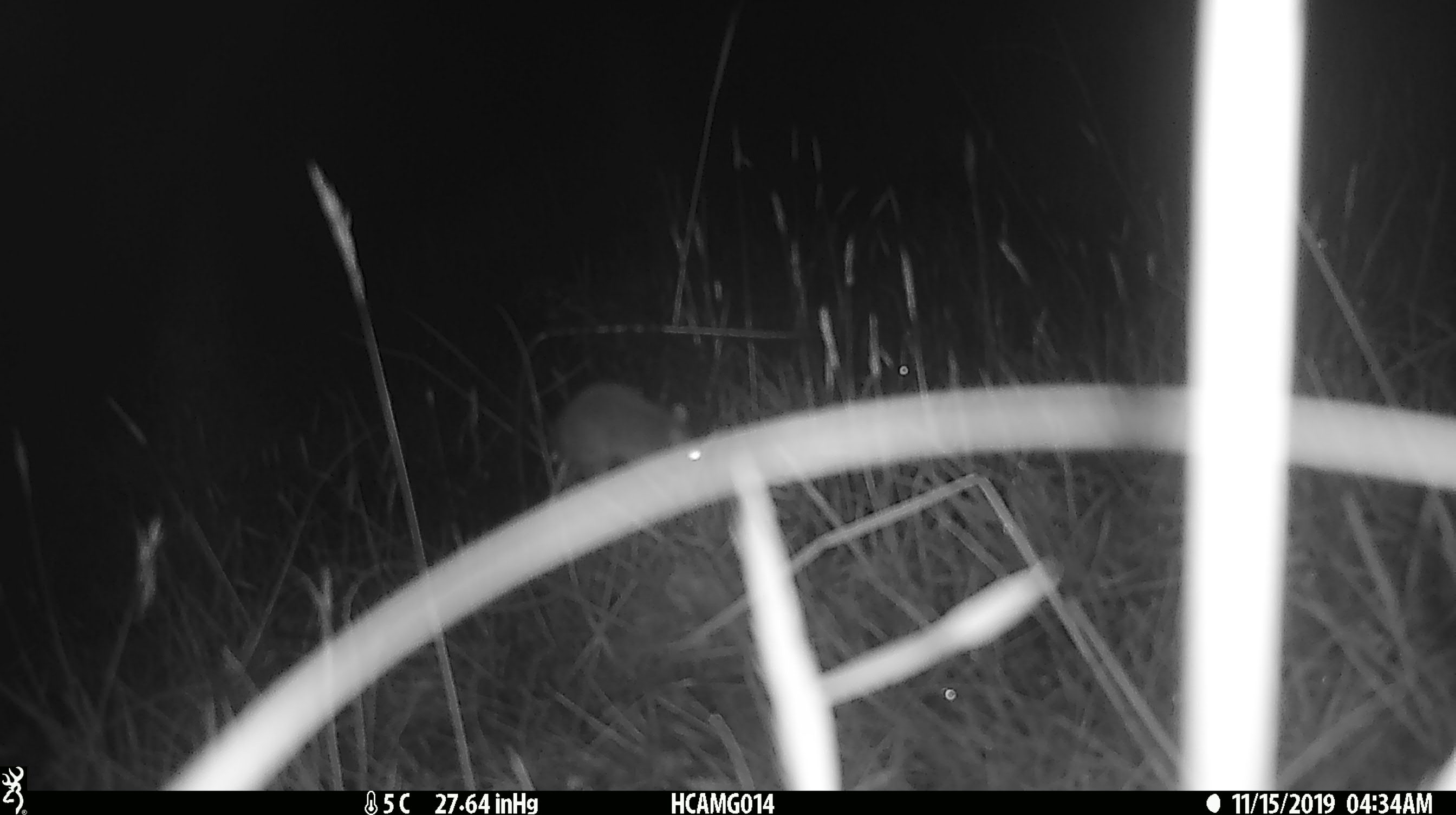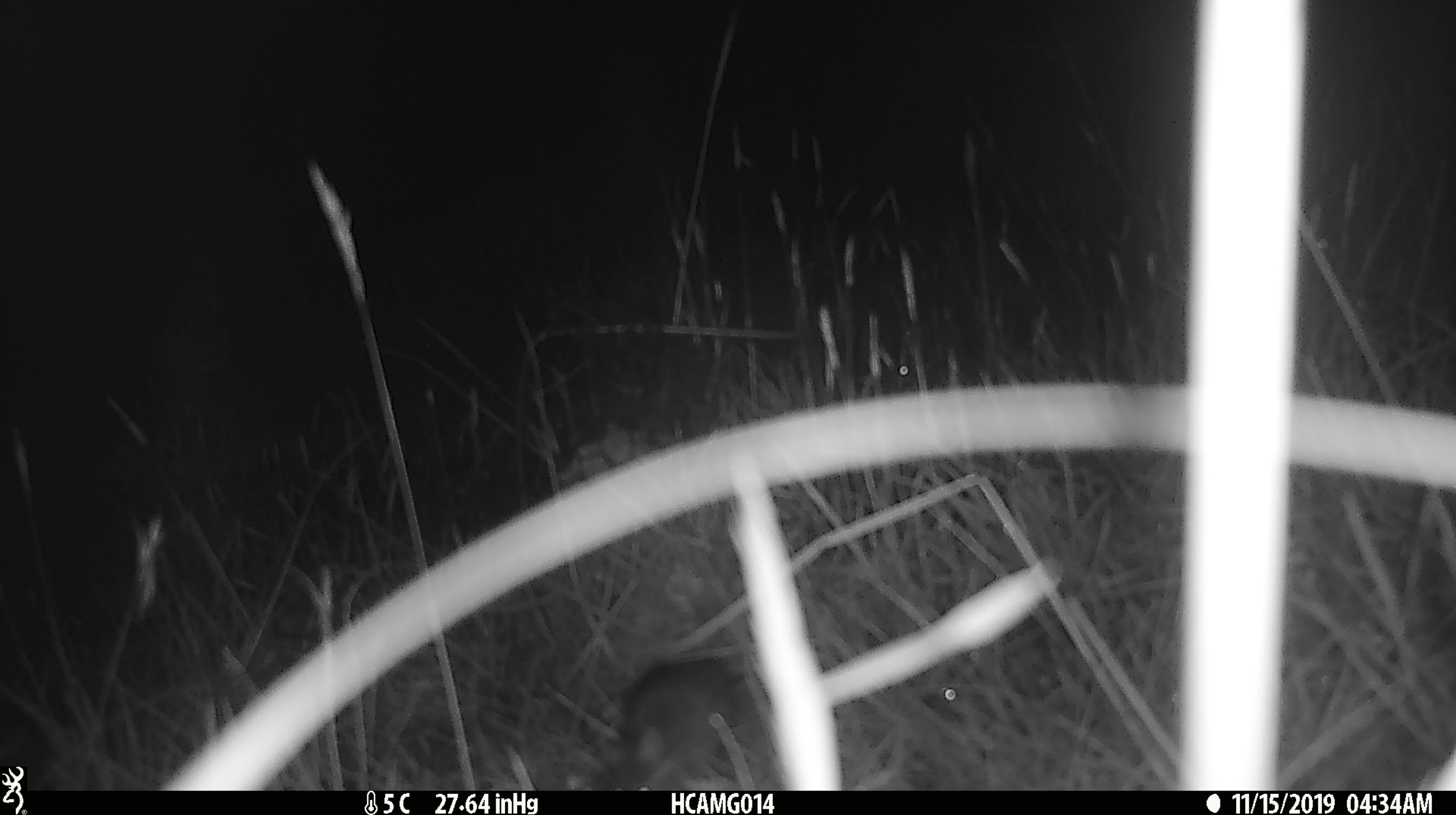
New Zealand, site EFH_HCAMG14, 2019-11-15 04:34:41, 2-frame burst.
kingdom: Animalia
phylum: Chordata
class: Mammalia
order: Rodentia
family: Muridae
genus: Mus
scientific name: Mus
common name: mouse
Mouse (Mus).